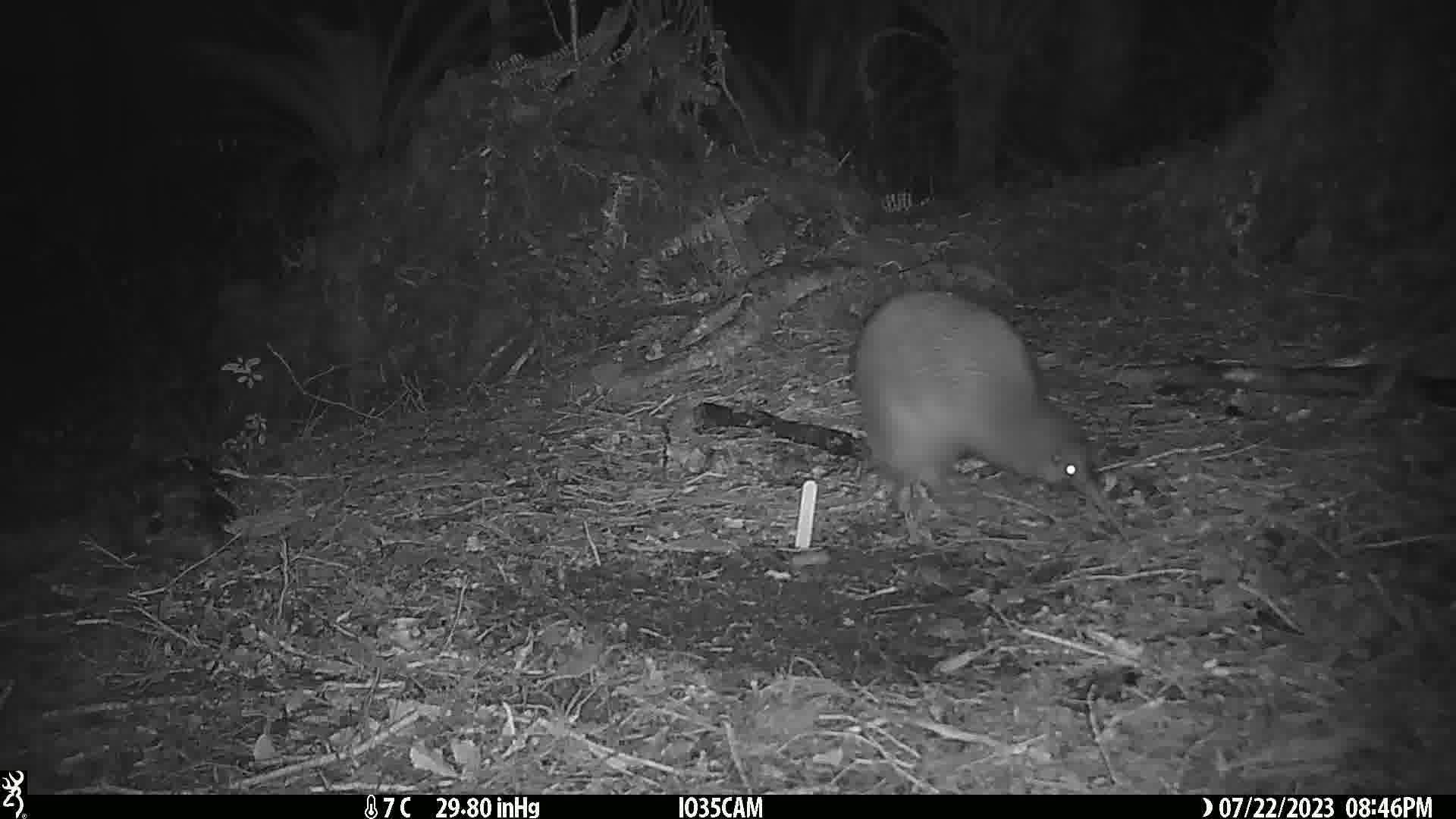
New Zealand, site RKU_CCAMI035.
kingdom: Animalia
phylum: Chordata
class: Aves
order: Apterygiformes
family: Apterygidae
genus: Apteryx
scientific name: Apteryx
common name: kiwi